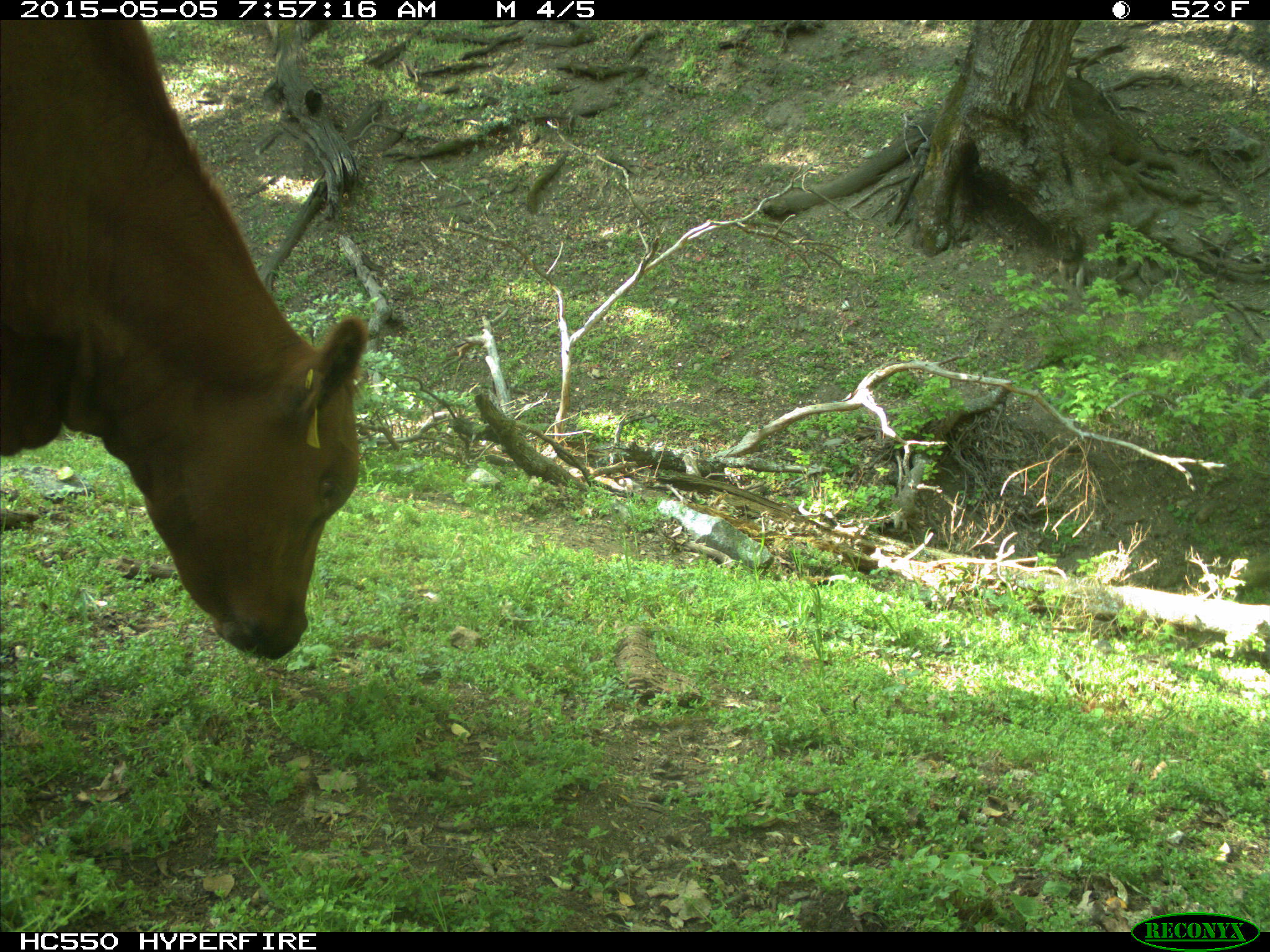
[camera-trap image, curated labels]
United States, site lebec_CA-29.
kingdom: Animalia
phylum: Chordata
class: Mammalia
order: Artiodactyla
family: Bovidae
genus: Bos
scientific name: Bos taurus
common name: domestic cow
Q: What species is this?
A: Bos taurus (domestic cow).